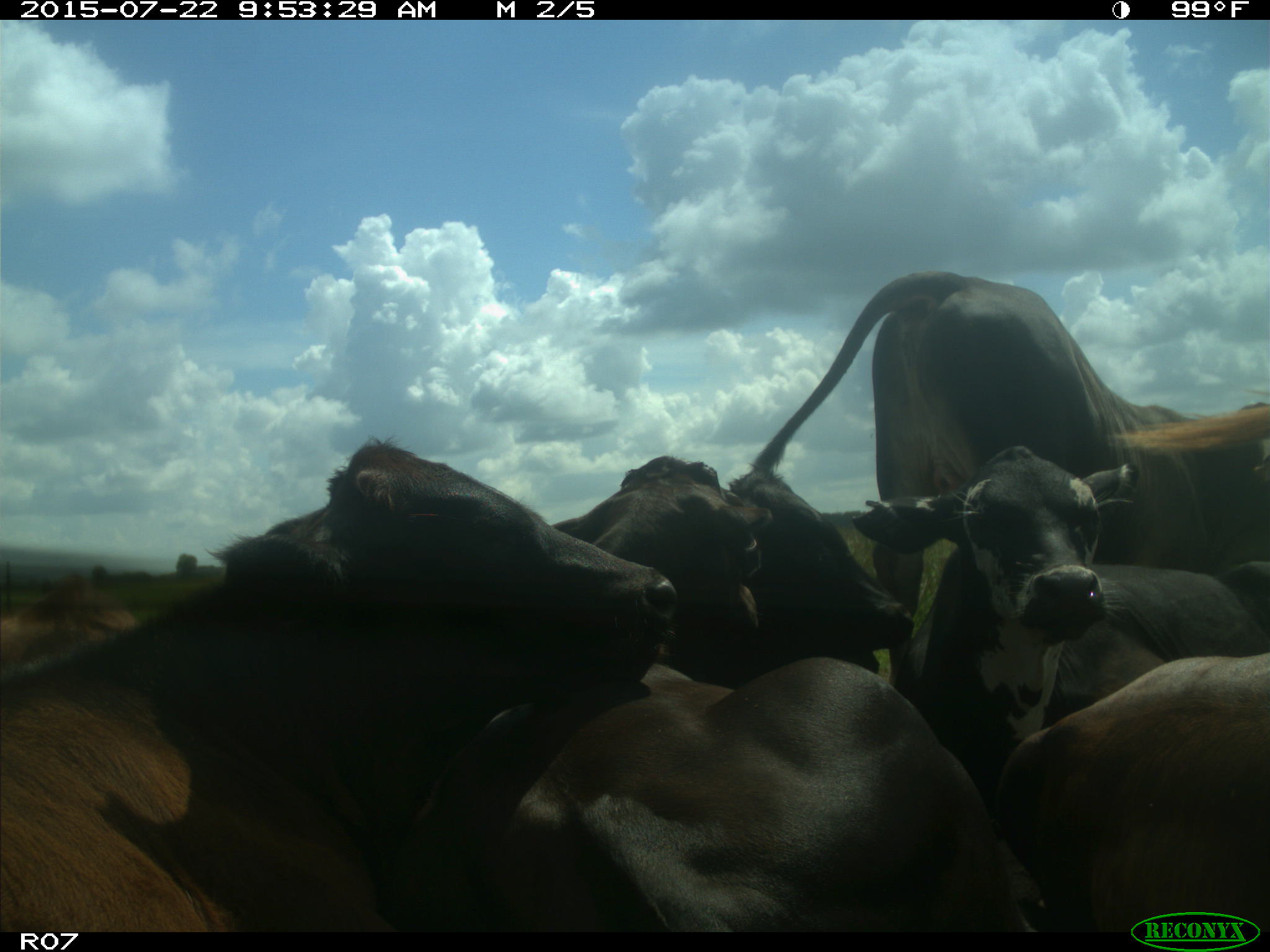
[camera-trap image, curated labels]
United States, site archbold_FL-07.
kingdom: Animalia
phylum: Chordata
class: Mammalia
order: Artiodactyla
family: Bovidae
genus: Bos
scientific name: Bos taurus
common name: domestic cow